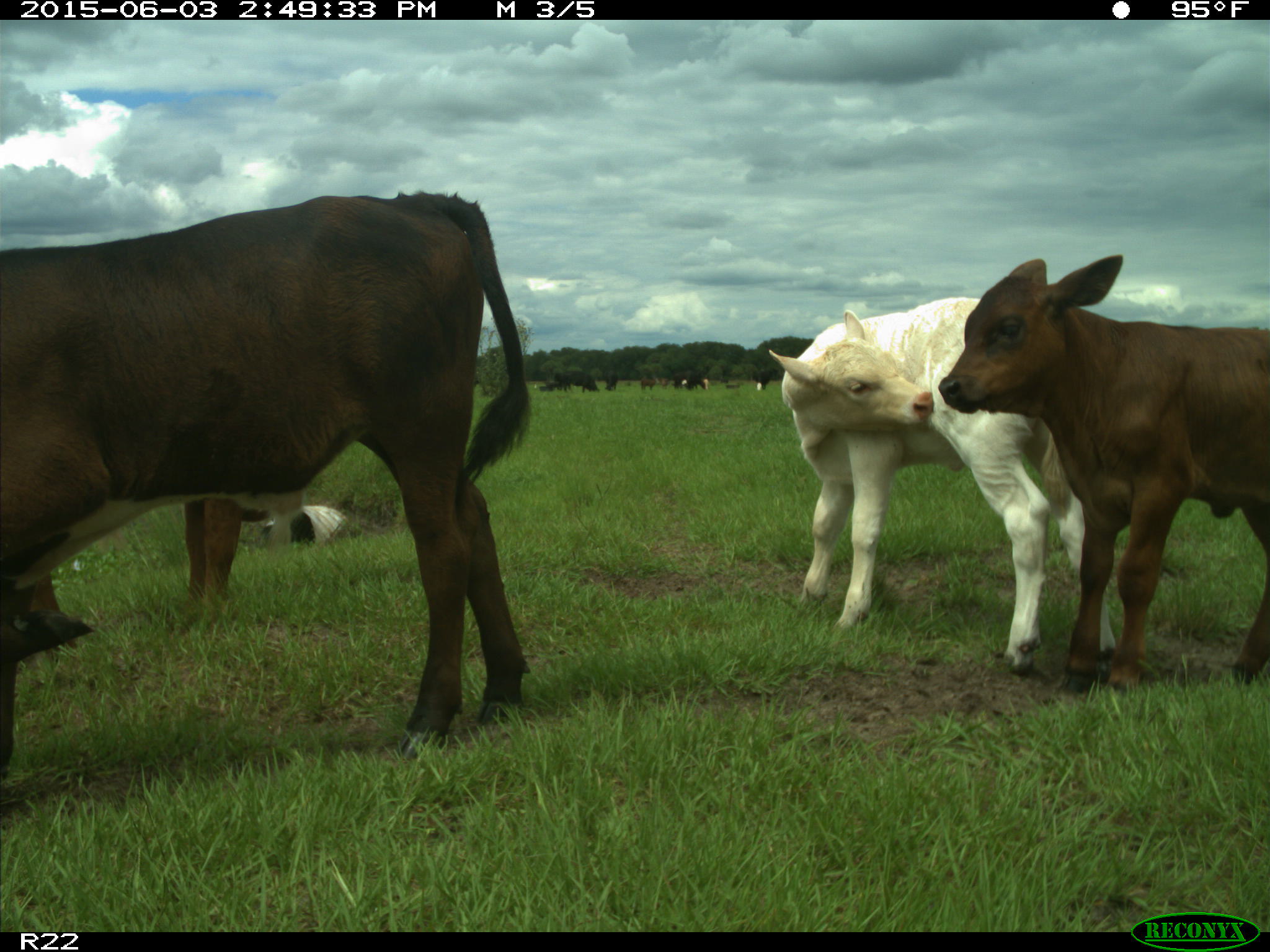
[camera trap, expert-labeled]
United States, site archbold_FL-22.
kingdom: Animalia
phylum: Chordata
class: Mammalia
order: Artiodactyla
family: Bovidae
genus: Bos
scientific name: Bos taurus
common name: domestic cow